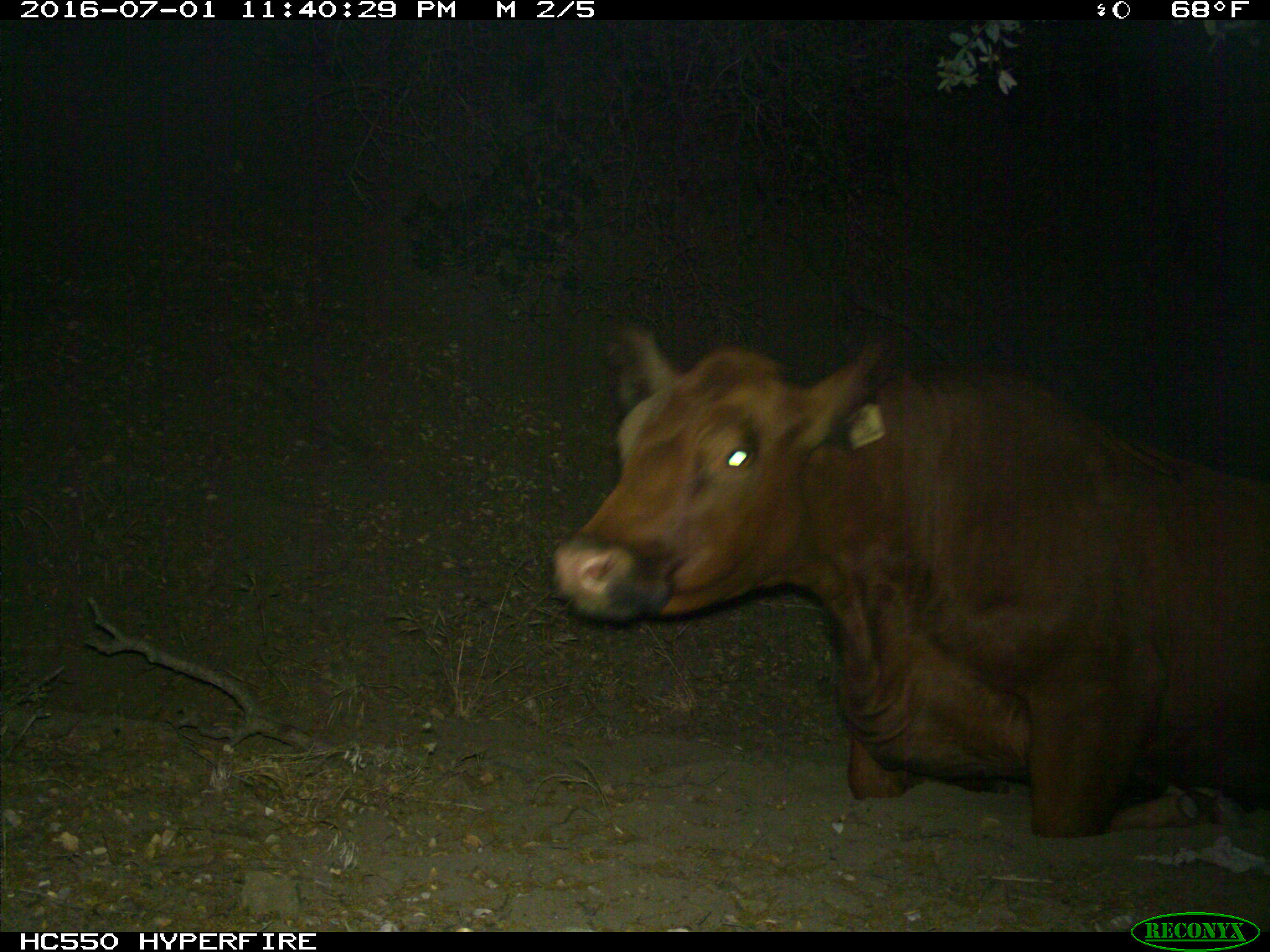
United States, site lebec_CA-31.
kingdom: Animalia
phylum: Chordata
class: Mammalia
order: Artiodactyla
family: Bovidae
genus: Bos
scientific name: Bos taurus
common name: domestic cow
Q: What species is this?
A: Bos taurus (domestic cow).